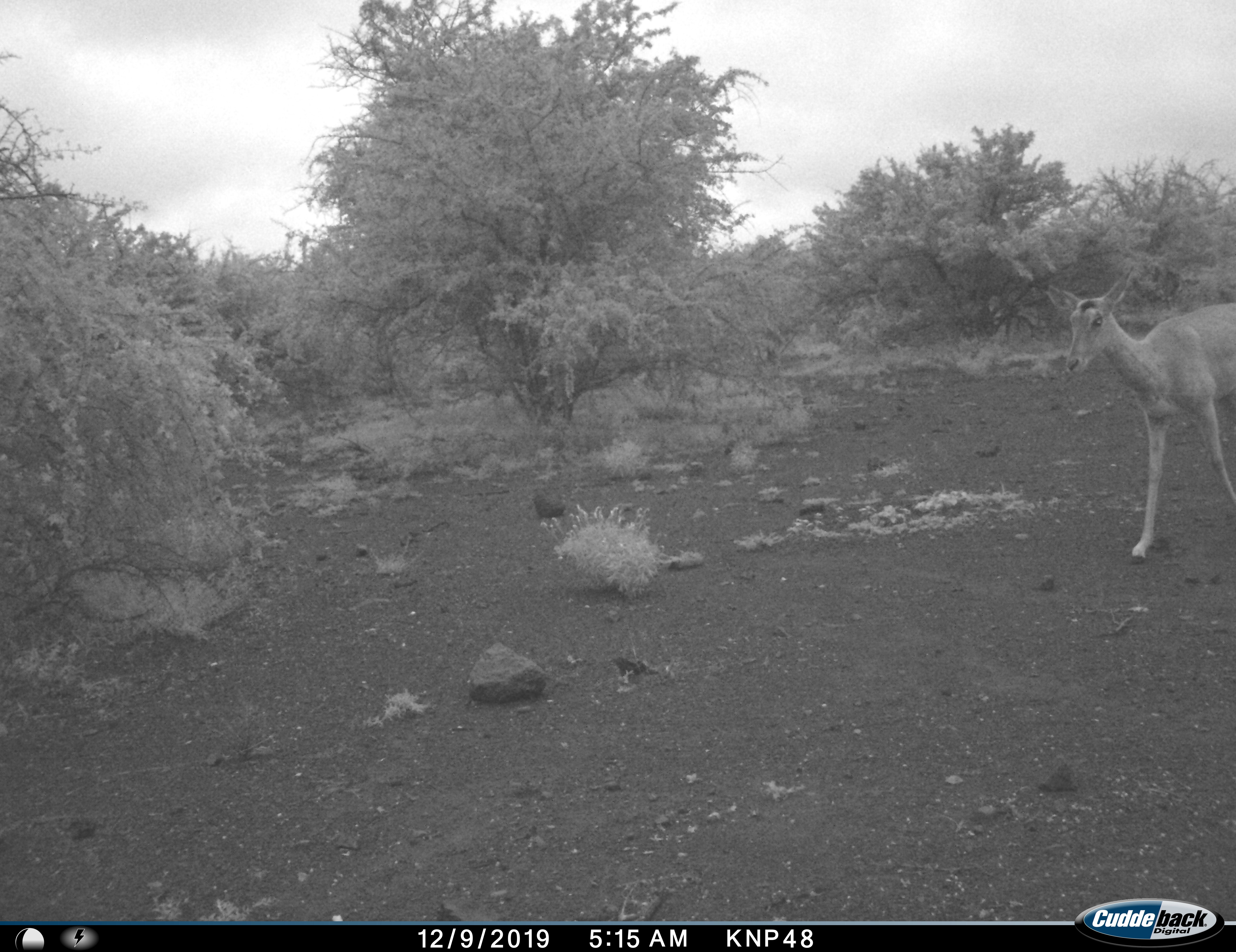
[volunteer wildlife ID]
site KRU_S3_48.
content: unidentified animal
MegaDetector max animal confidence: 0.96